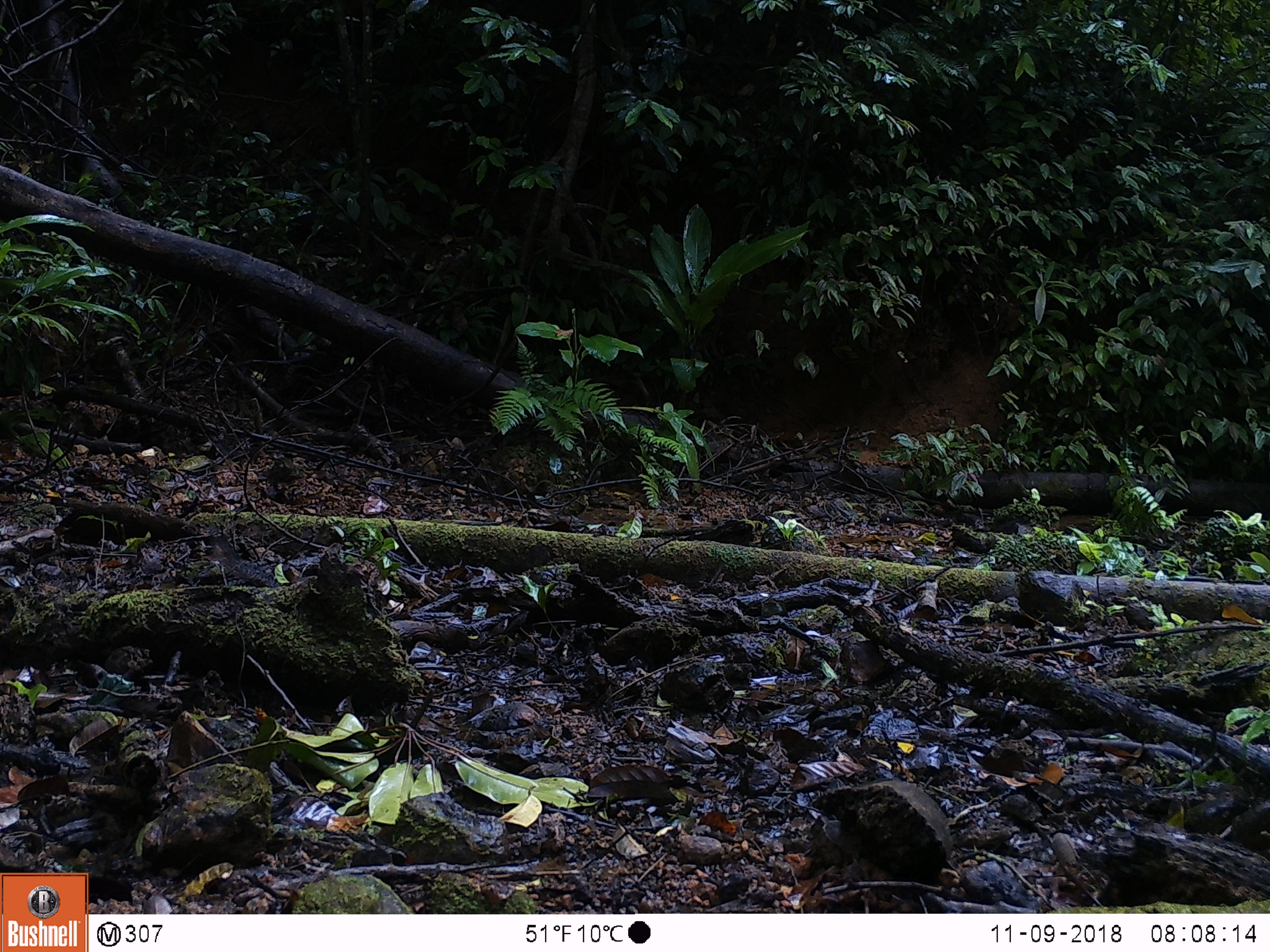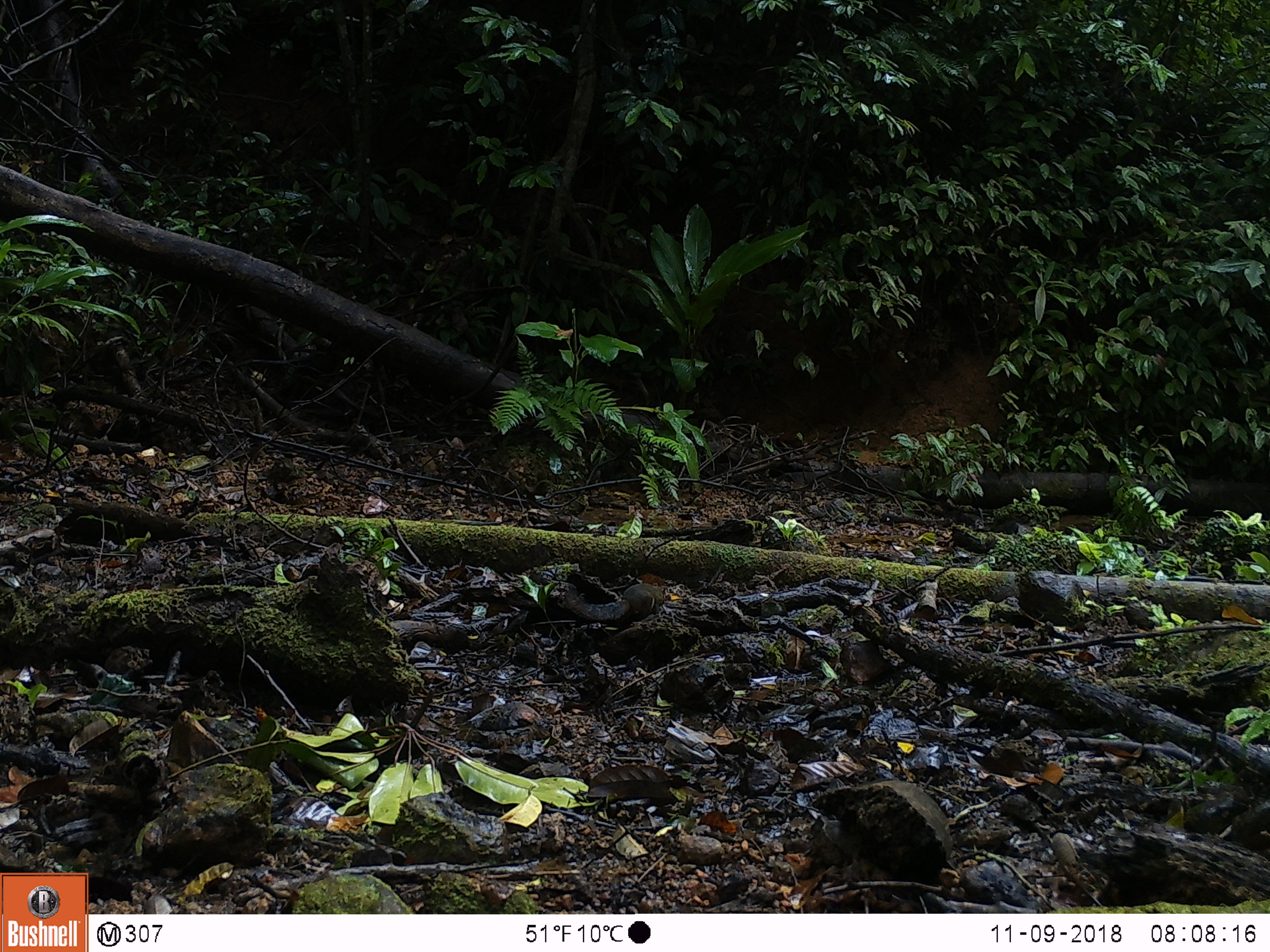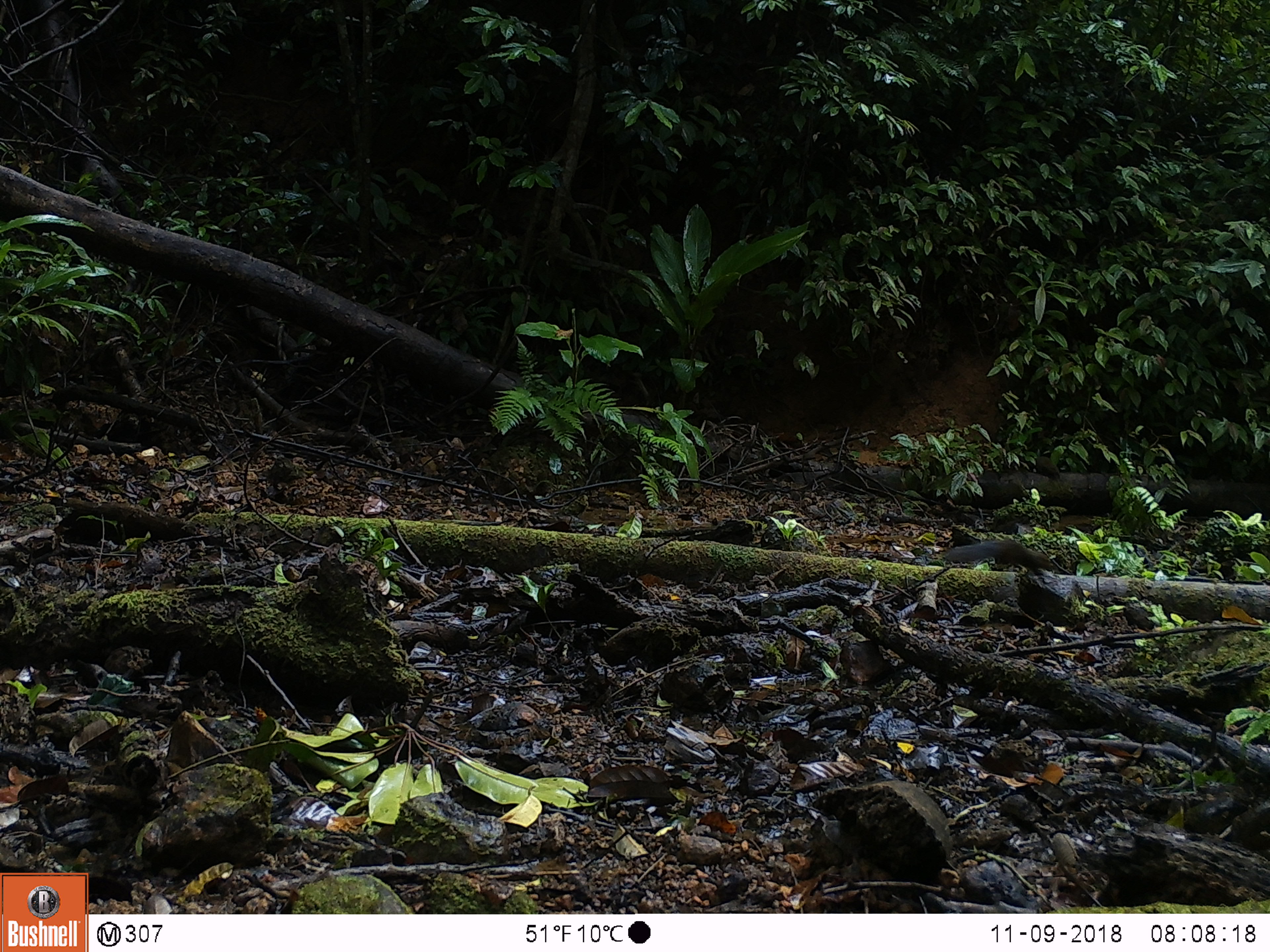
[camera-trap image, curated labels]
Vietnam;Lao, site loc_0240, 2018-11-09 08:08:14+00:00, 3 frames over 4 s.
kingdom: Animalia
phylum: Chordata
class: Mammalia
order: Rodentia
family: Sciuridae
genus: Dremomys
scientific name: Dremomys rufigenis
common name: red-cheeked squirrel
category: red cheeked squirrel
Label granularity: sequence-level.